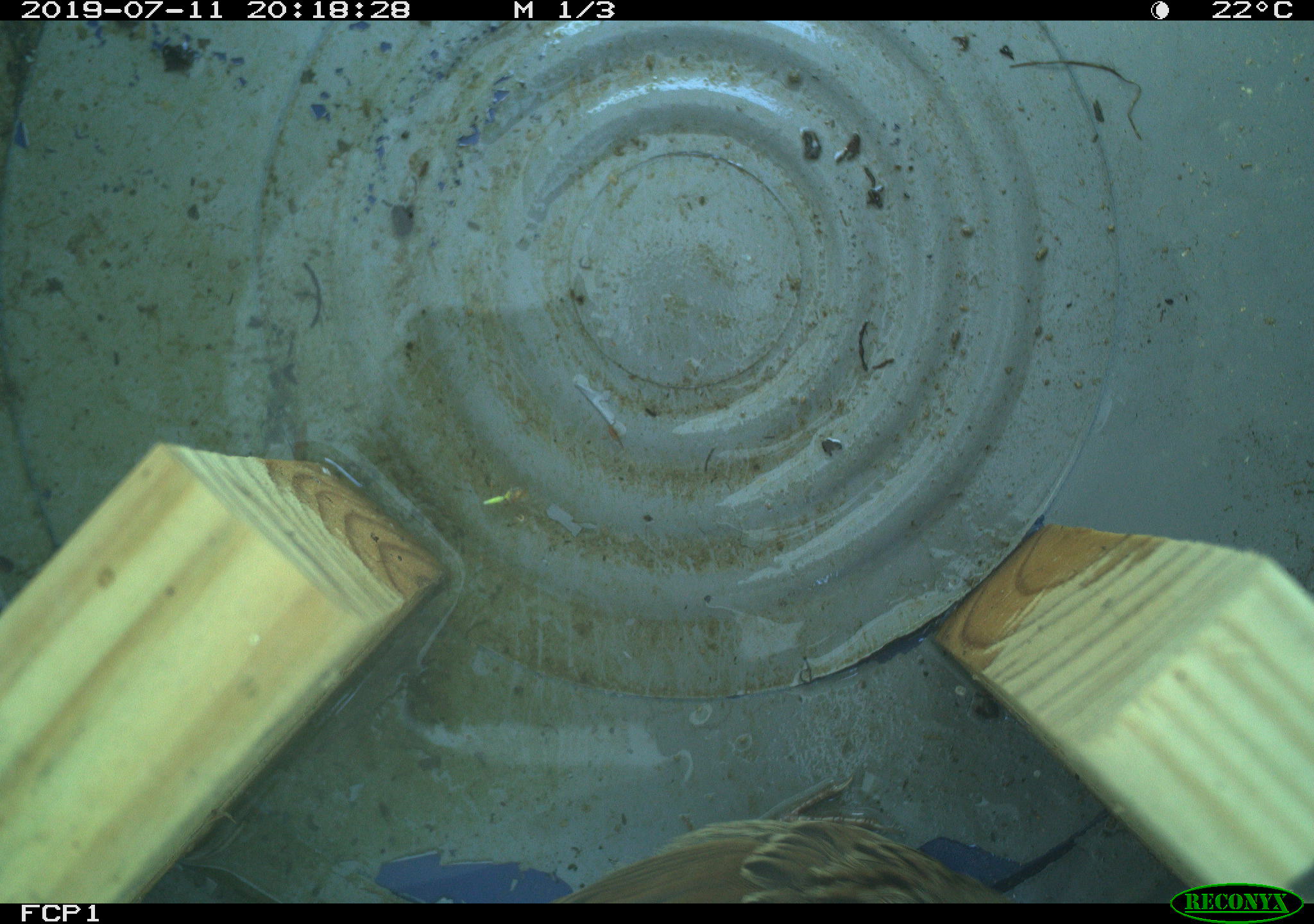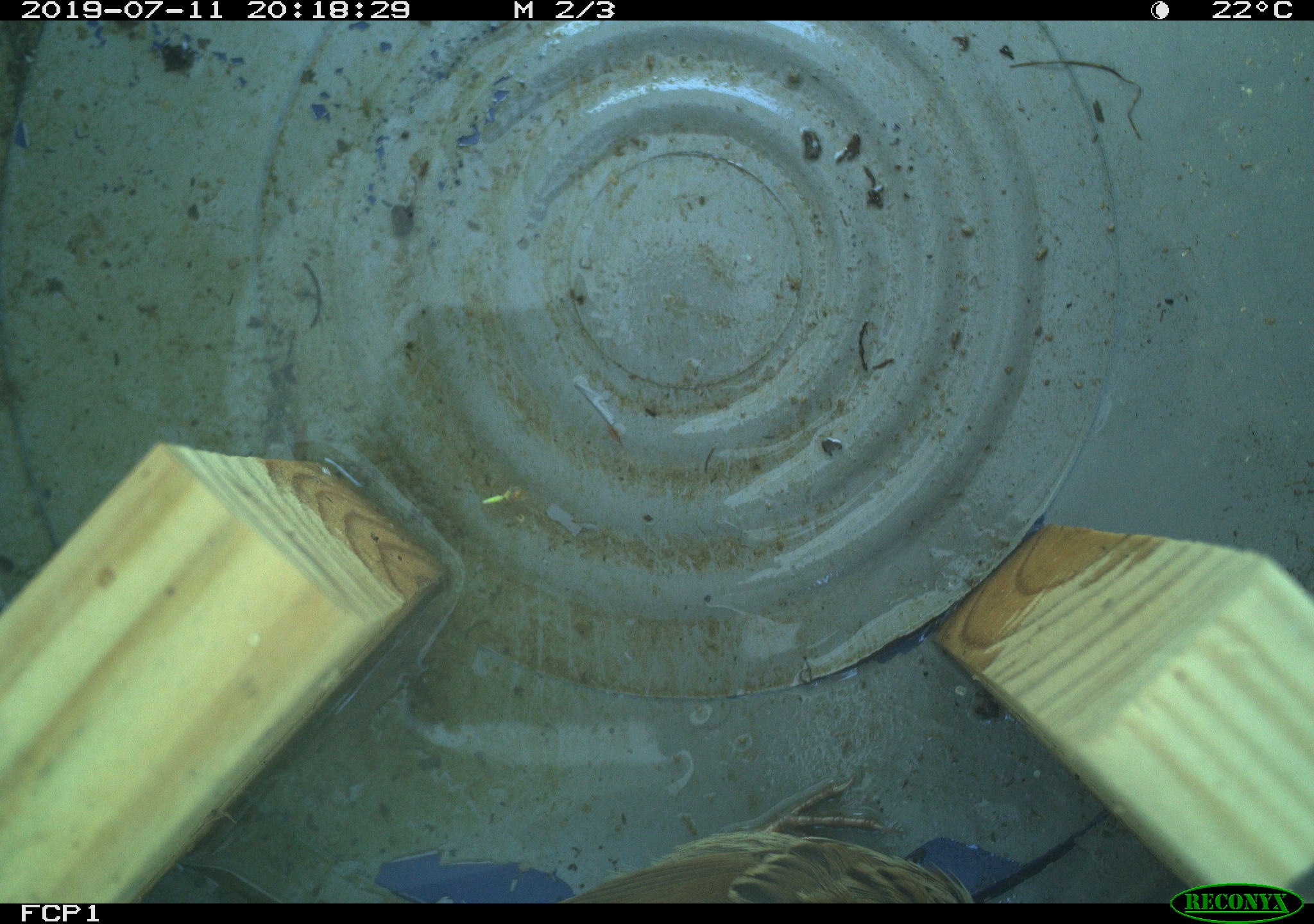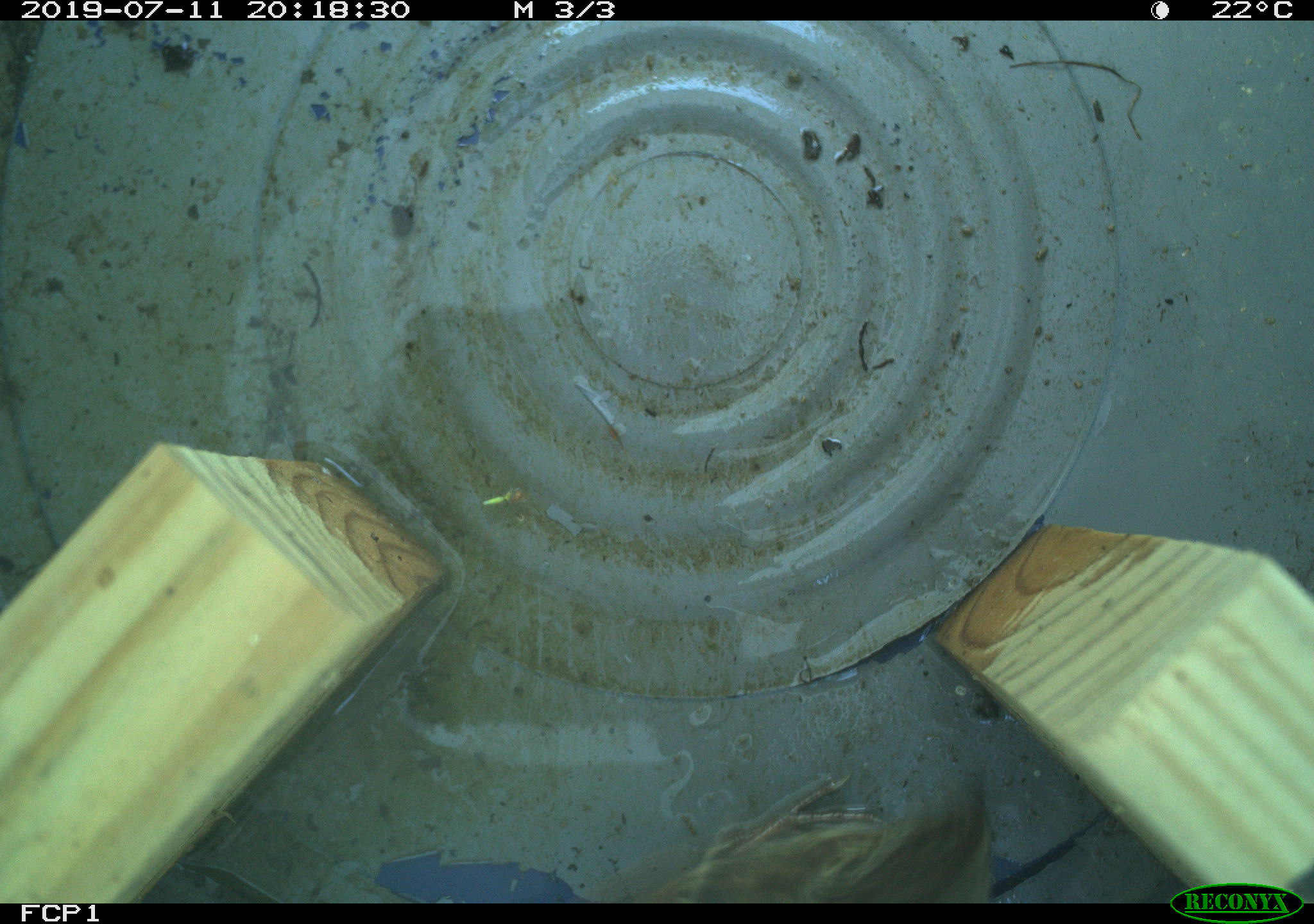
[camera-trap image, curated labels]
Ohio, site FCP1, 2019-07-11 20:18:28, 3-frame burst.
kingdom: Animalia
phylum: Chordata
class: Aves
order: Passeriformes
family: Passerellidae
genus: Melospiza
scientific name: Melospiza melodia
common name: song sparrow